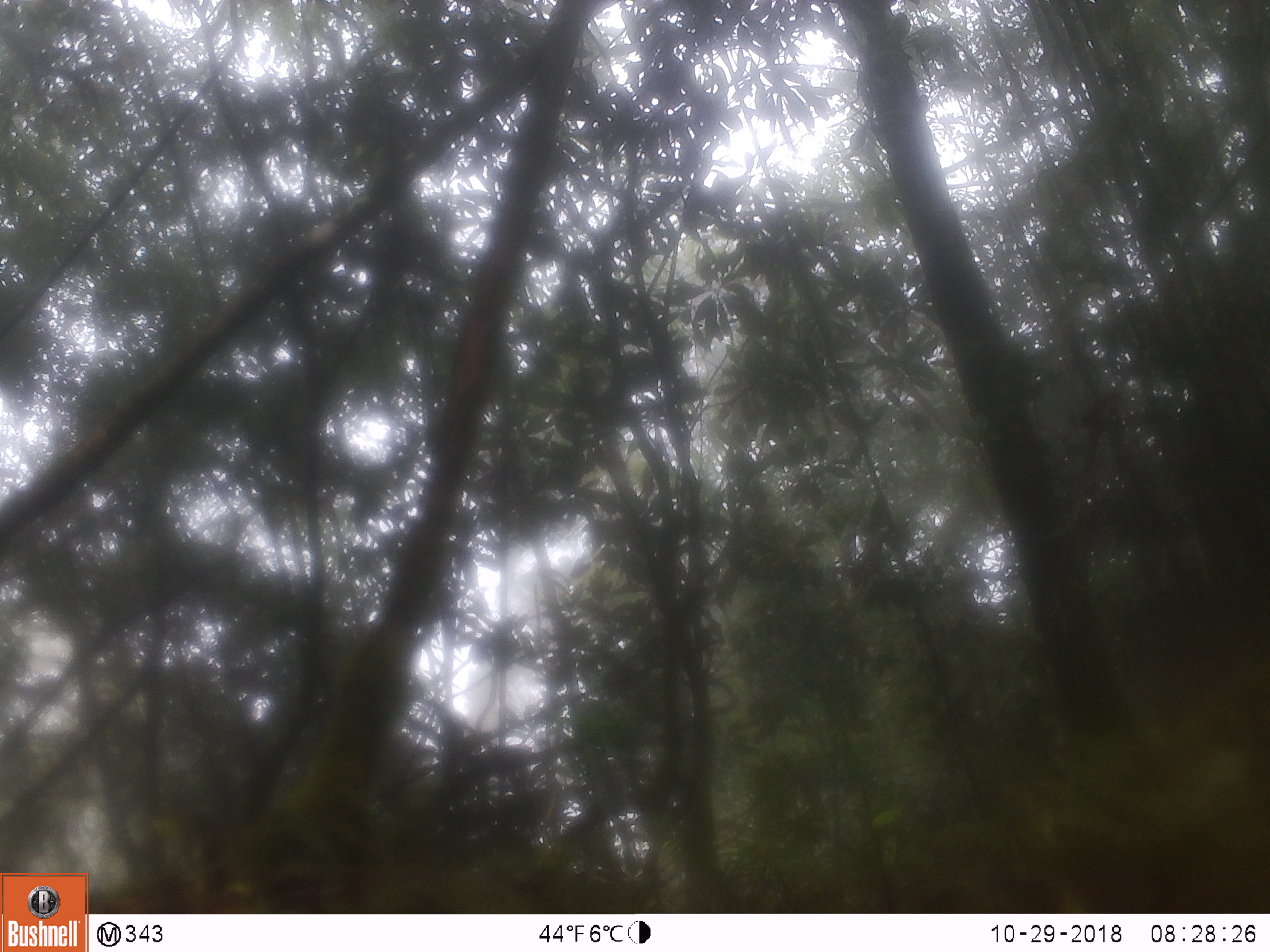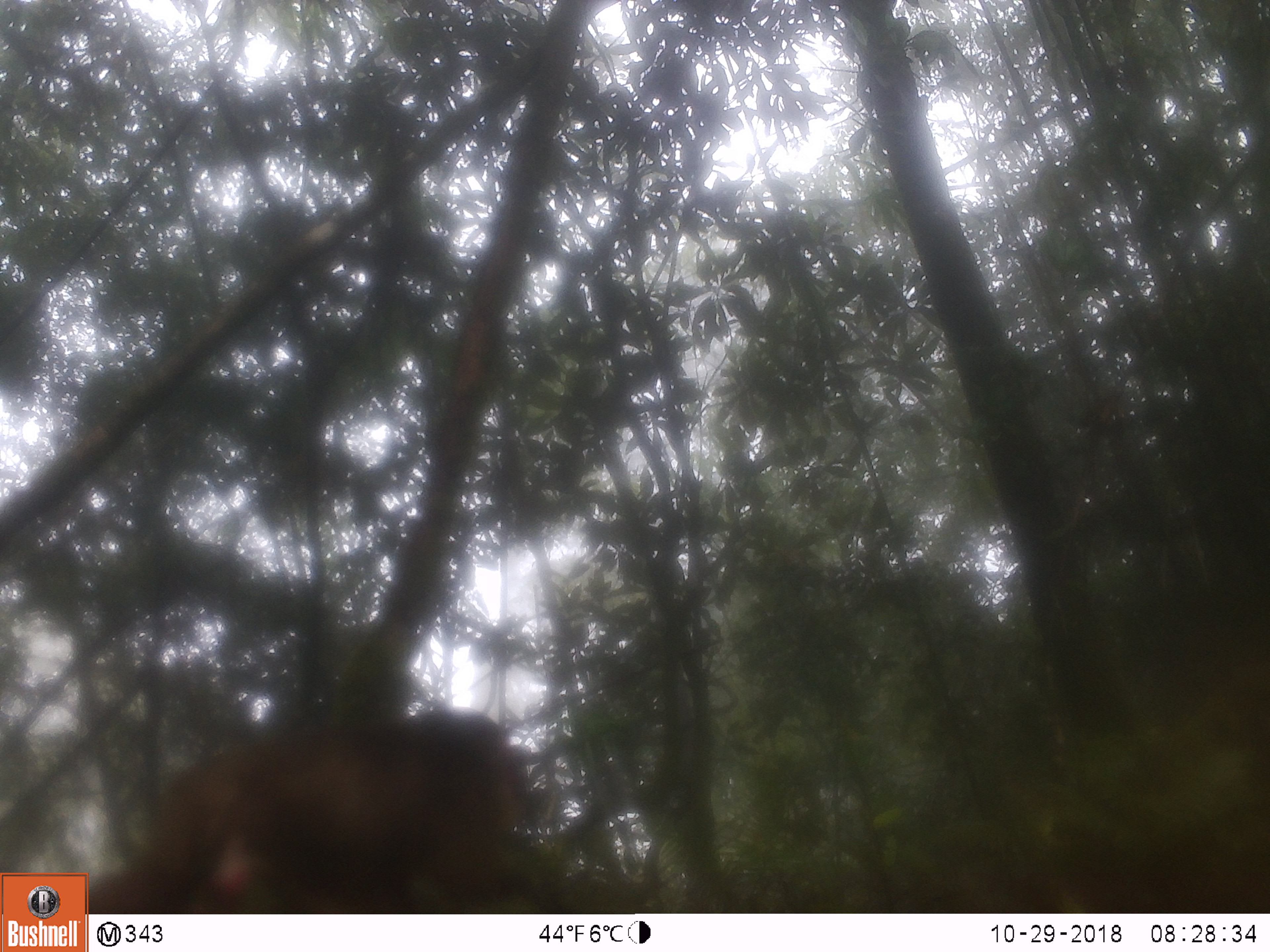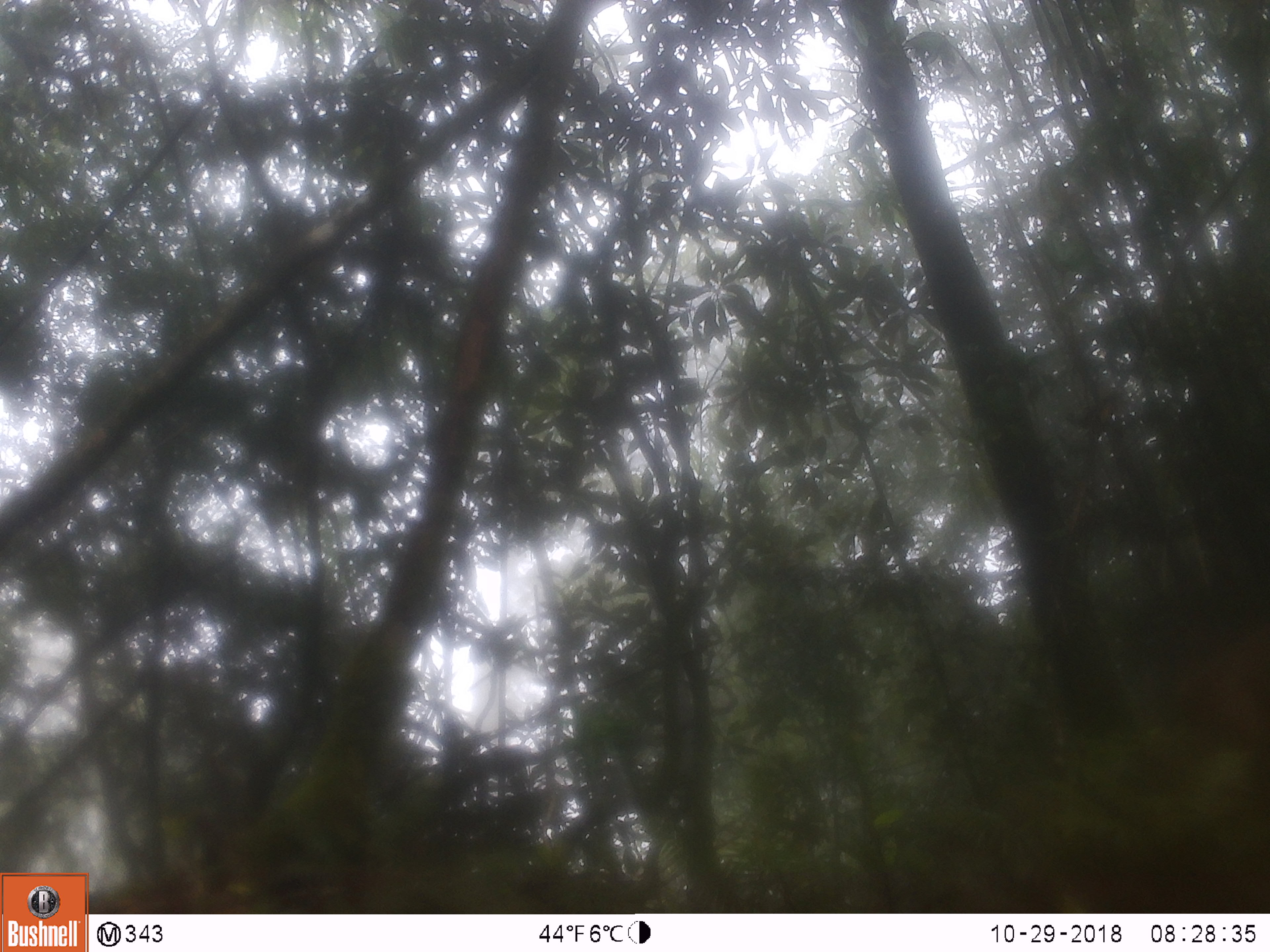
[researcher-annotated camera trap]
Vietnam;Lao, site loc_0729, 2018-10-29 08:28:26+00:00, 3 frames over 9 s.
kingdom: Animalia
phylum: Chordata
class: Mammalia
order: Primates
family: Cercopithecidae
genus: Macaca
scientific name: Macaca arctoides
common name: stump-tailed macaque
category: stump tailed macaque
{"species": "stump tailed macaque (stump-tailed macaque) (Macaca arctoides)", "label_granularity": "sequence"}